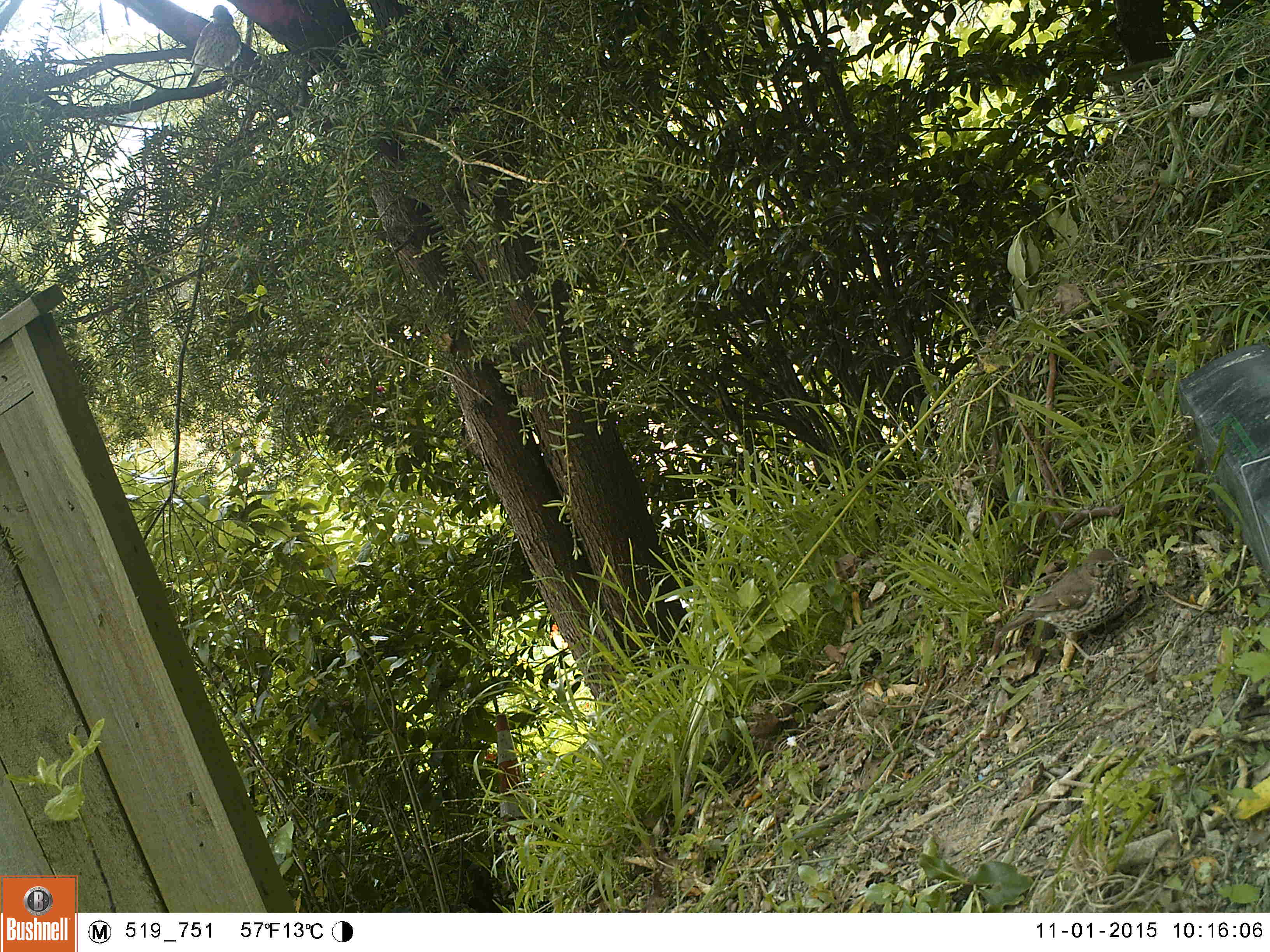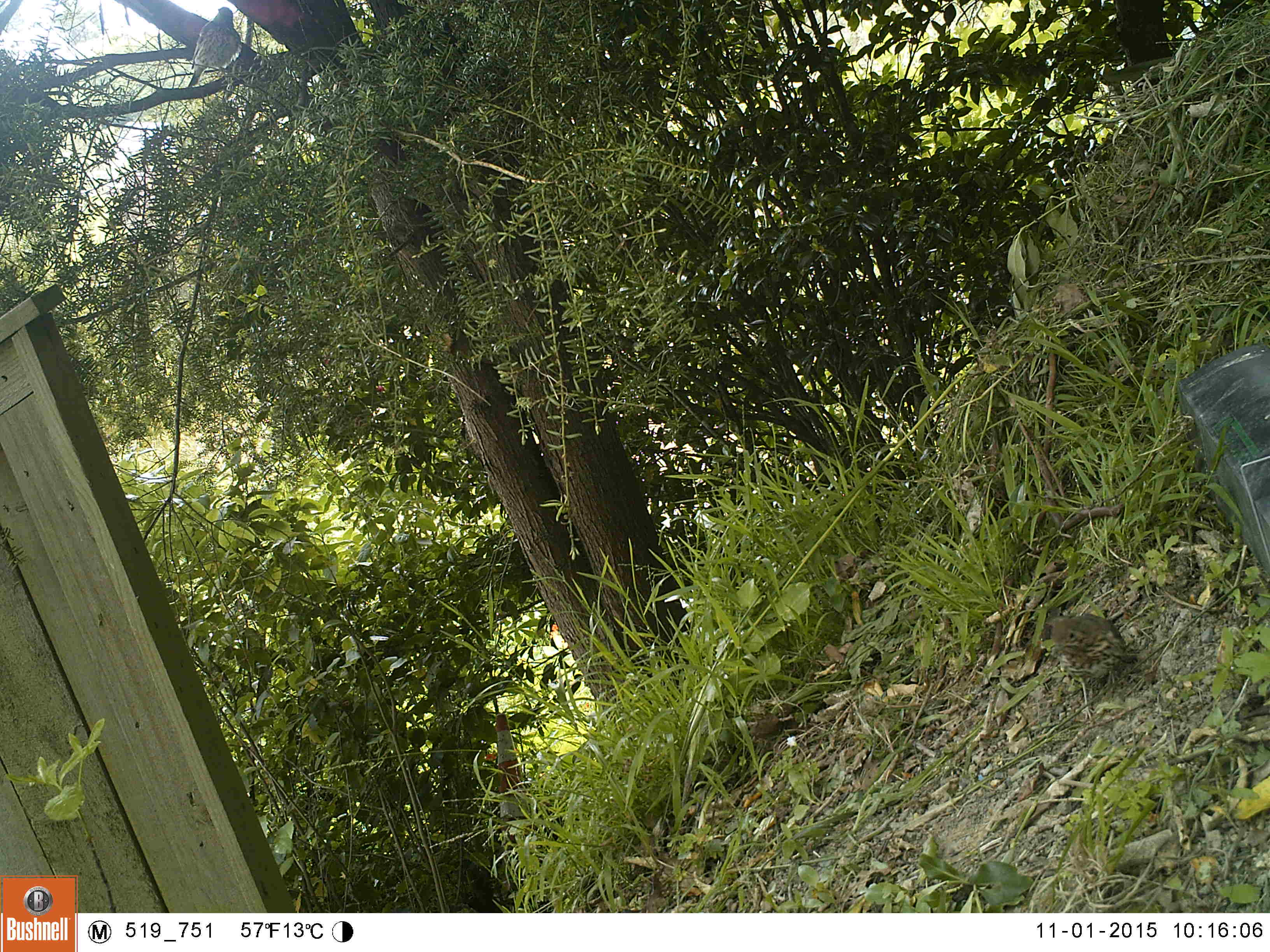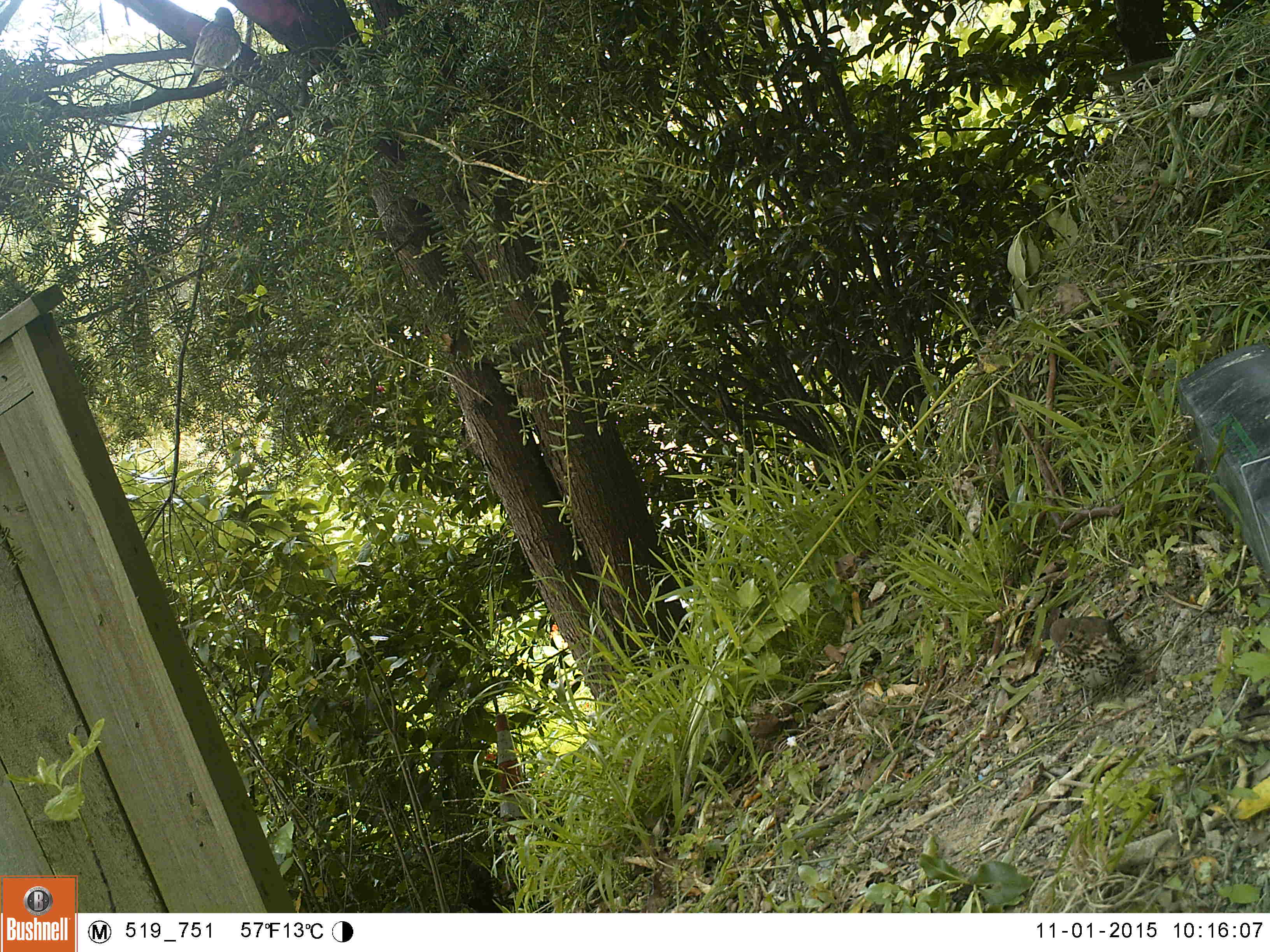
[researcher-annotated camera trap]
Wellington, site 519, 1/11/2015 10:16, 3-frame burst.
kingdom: Animalia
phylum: Chordata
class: Aves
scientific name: Aves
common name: bird